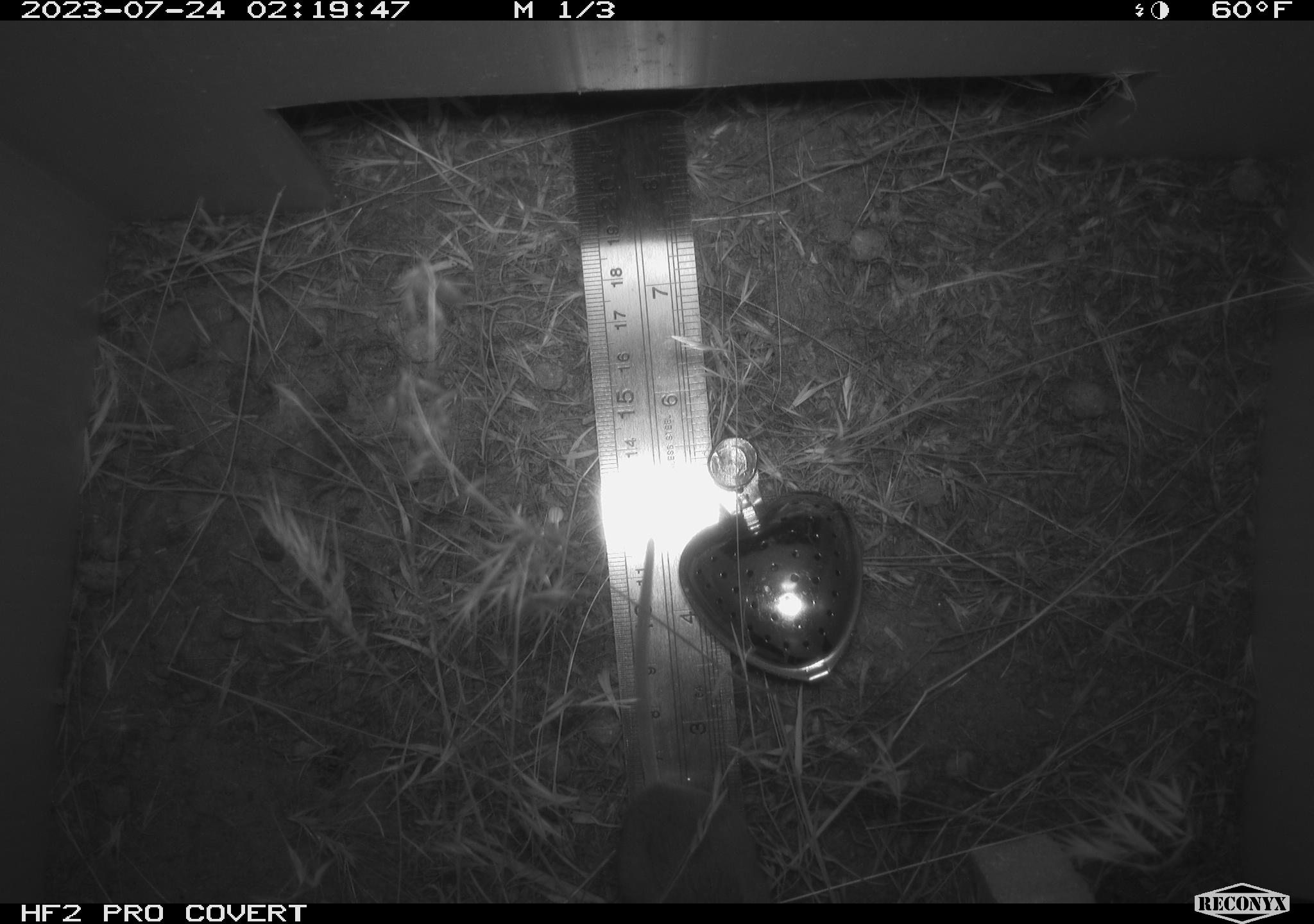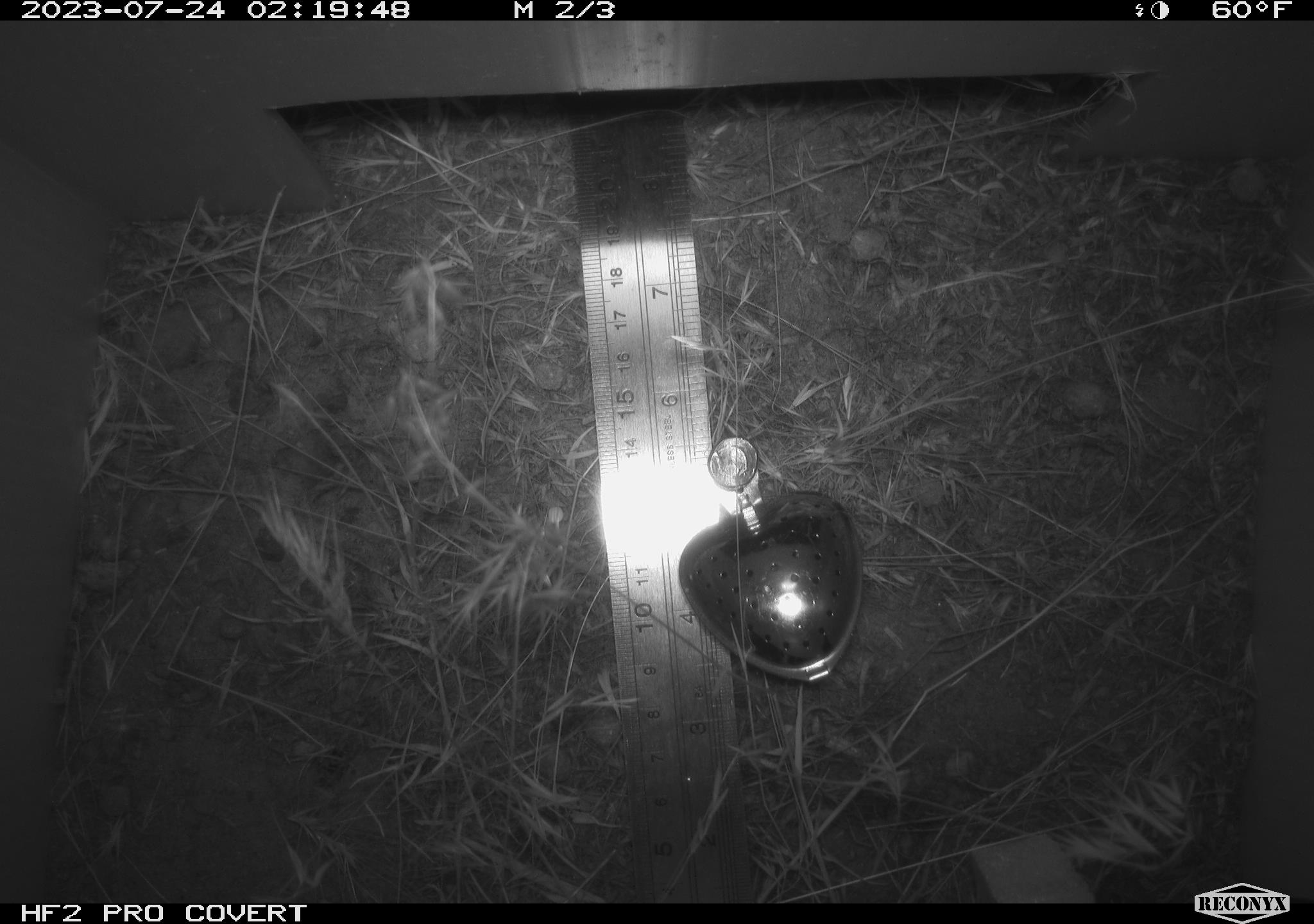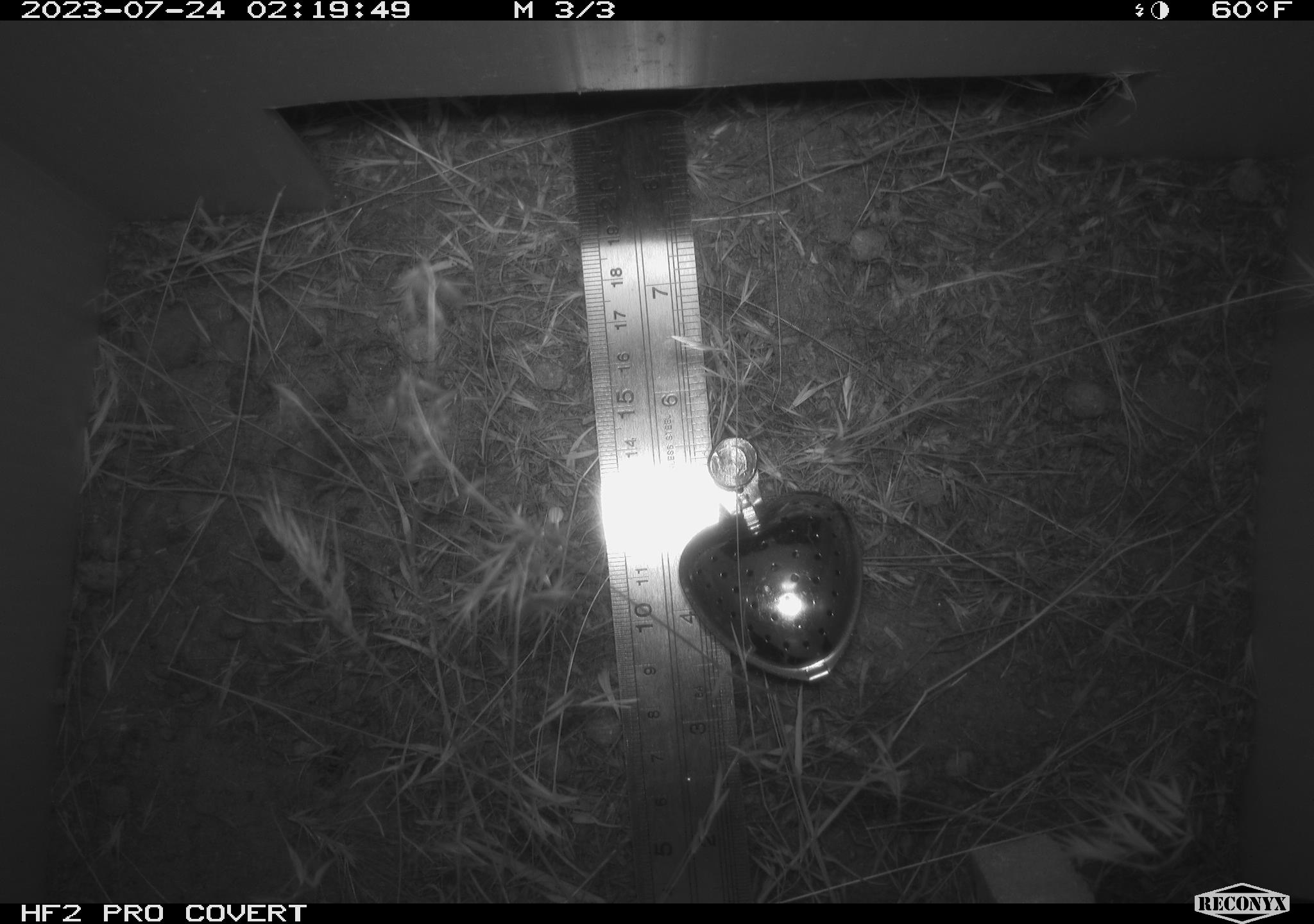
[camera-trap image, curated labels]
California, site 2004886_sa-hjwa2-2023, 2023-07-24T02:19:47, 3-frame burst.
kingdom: Animalia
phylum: Chordata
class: Mammalia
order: Rodentia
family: Heteromyidae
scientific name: Heteromyidae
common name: kangaroo rats and pocket mice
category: heteromyidae family